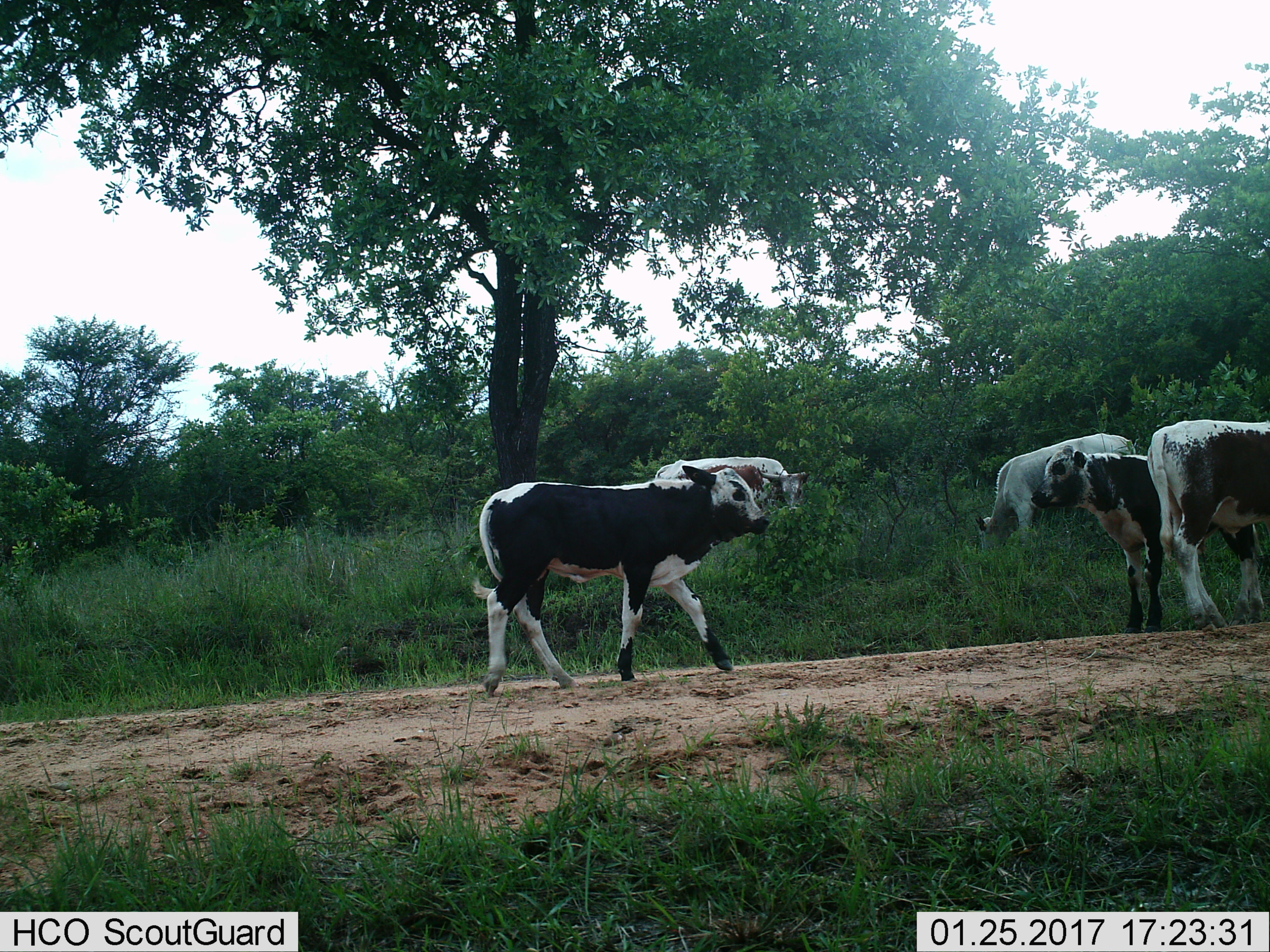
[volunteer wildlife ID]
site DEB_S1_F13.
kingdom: Animalia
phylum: Chordata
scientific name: Vertebrata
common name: domestic animal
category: domesticanimal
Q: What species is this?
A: Domesticanimal (domestic animal) (Vertebrata).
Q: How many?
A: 5.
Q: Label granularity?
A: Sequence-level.